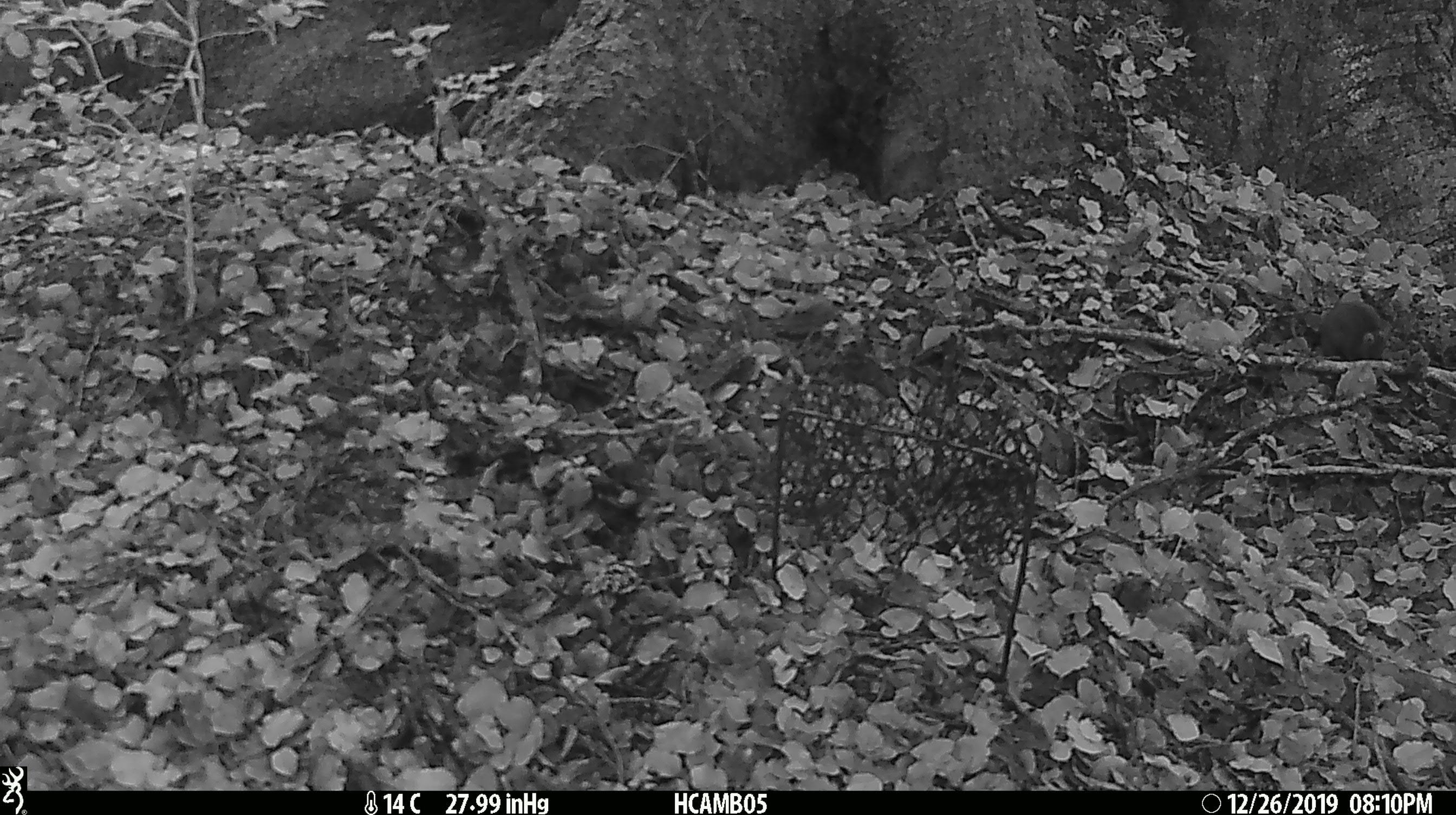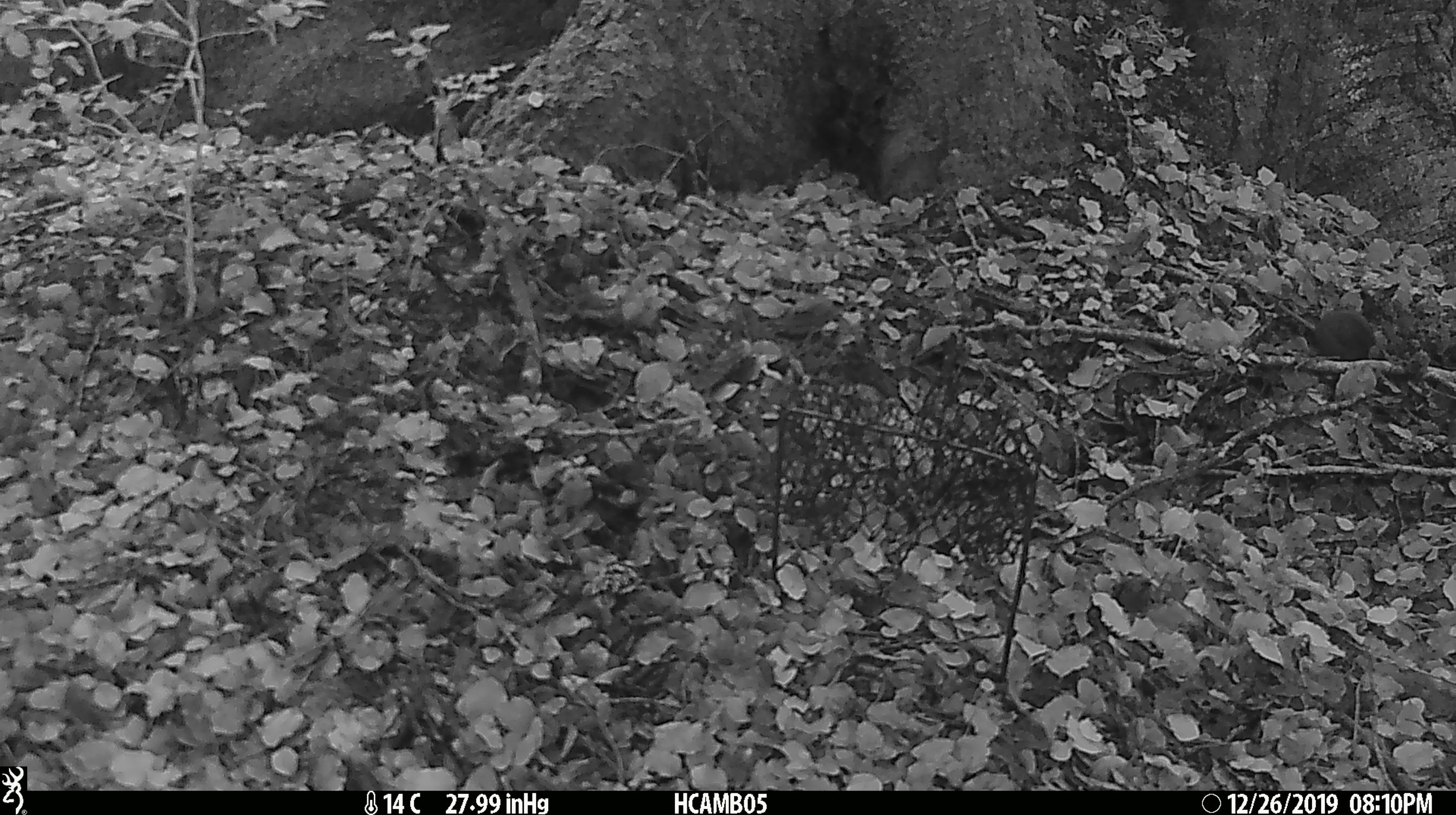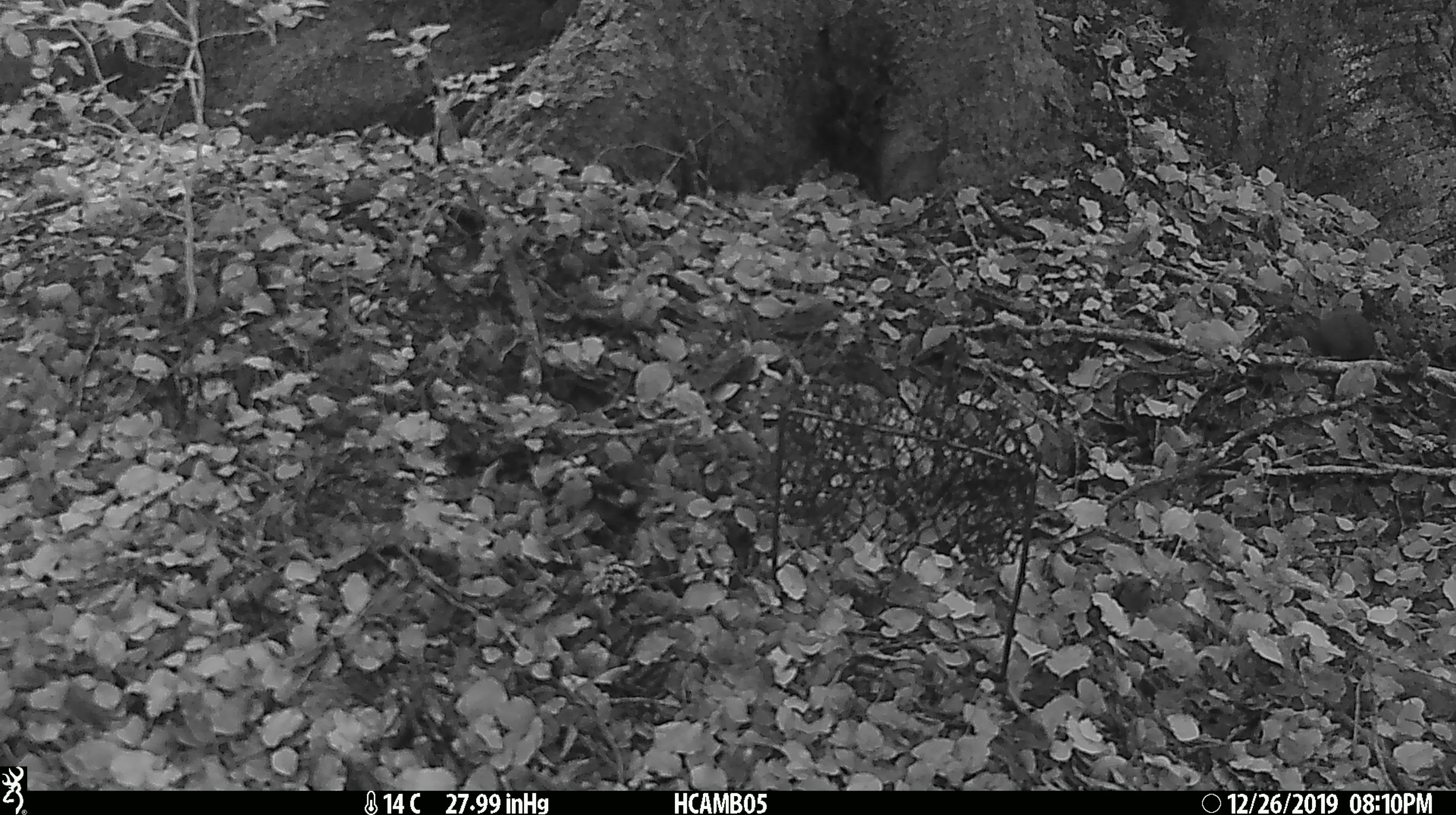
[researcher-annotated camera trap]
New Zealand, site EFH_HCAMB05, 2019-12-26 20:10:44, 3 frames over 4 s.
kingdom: Animalia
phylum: Chordata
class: Mammalia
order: Rodentia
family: Muridae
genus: Mus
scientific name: Mus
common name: mouse